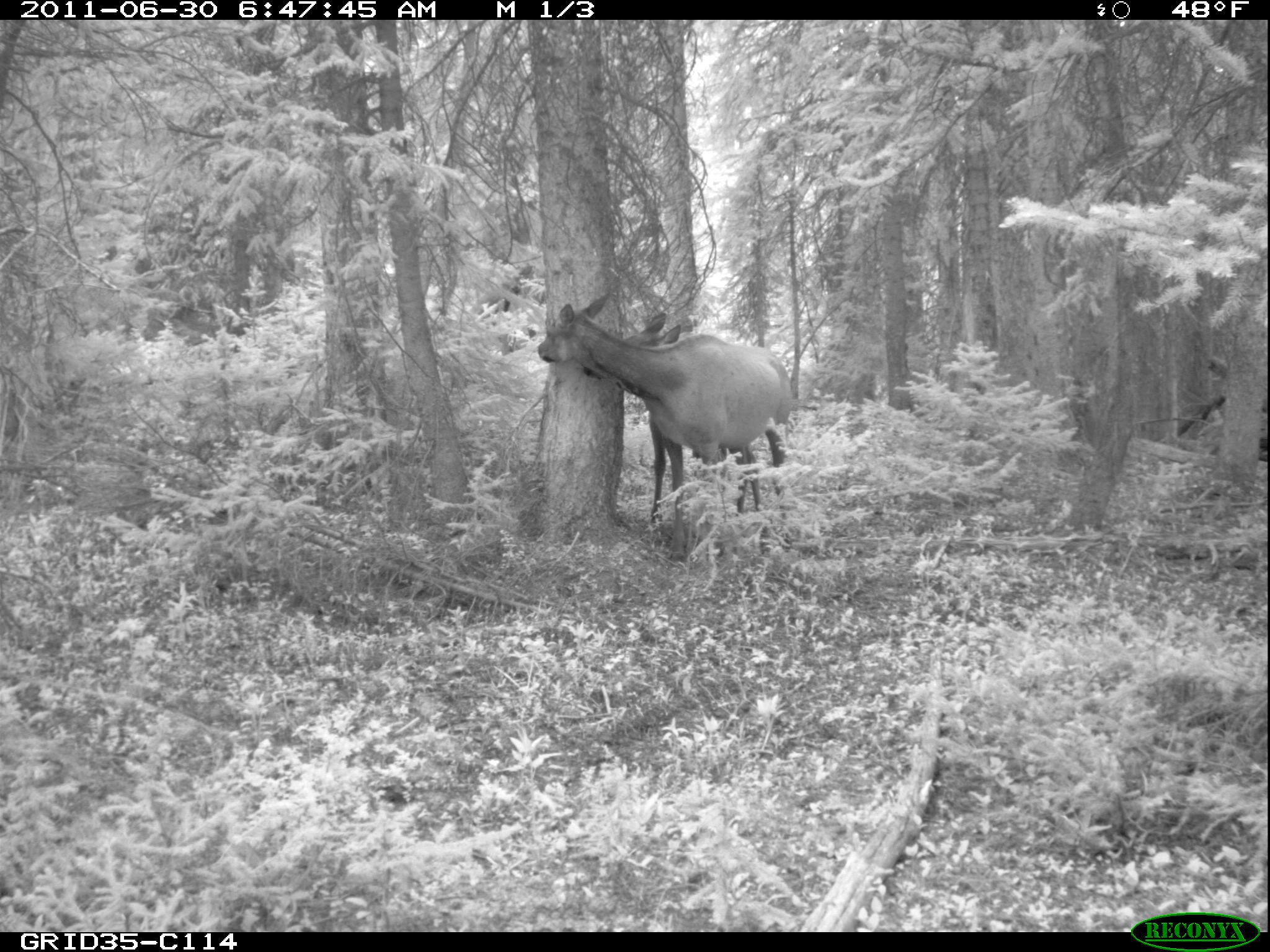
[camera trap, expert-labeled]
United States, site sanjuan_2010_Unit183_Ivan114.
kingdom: Animalia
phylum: Chordata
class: Mammalia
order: Artiodactyla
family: Cervidae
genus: Cervus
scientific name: Cervus elaphus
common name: red deer